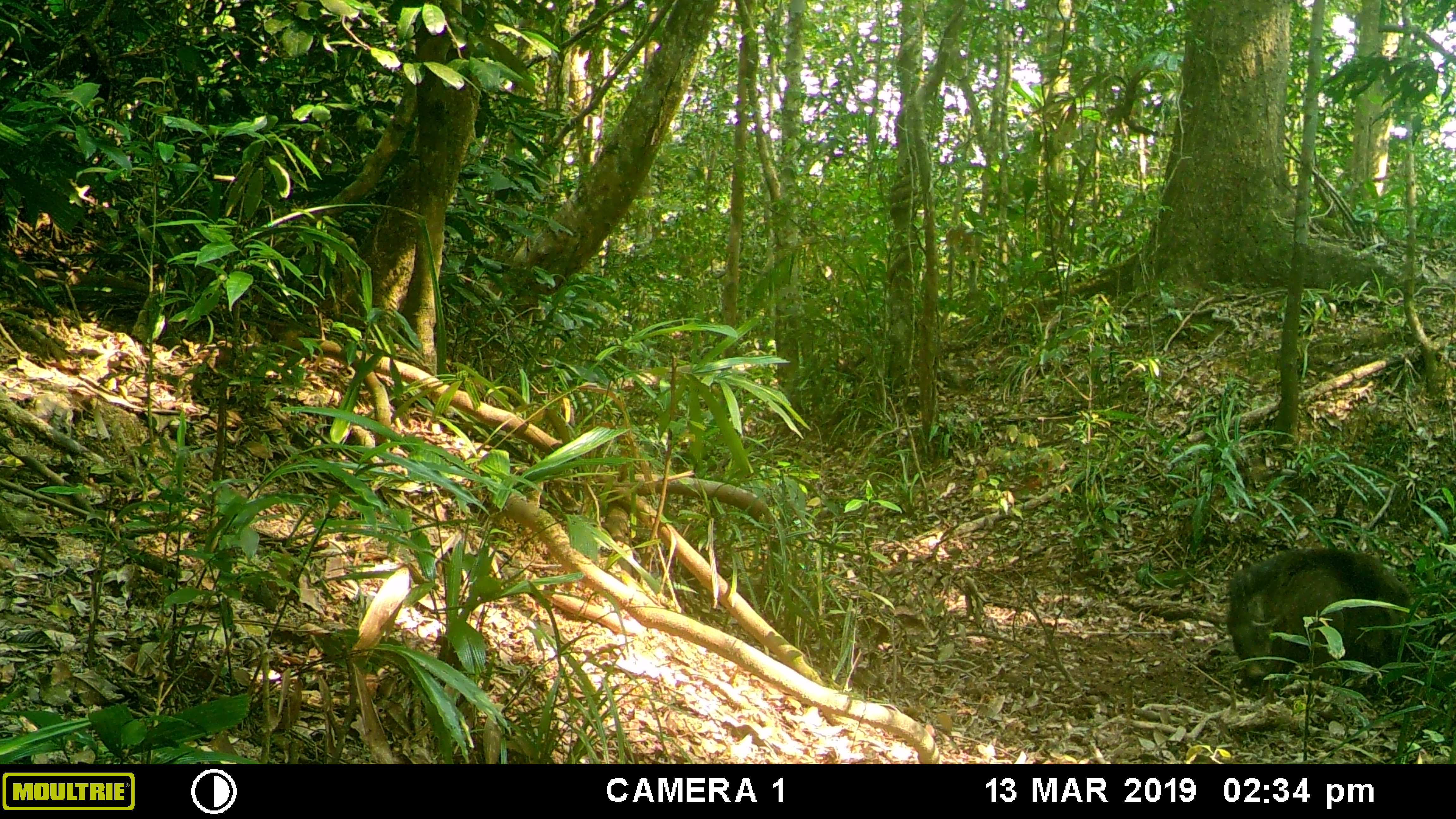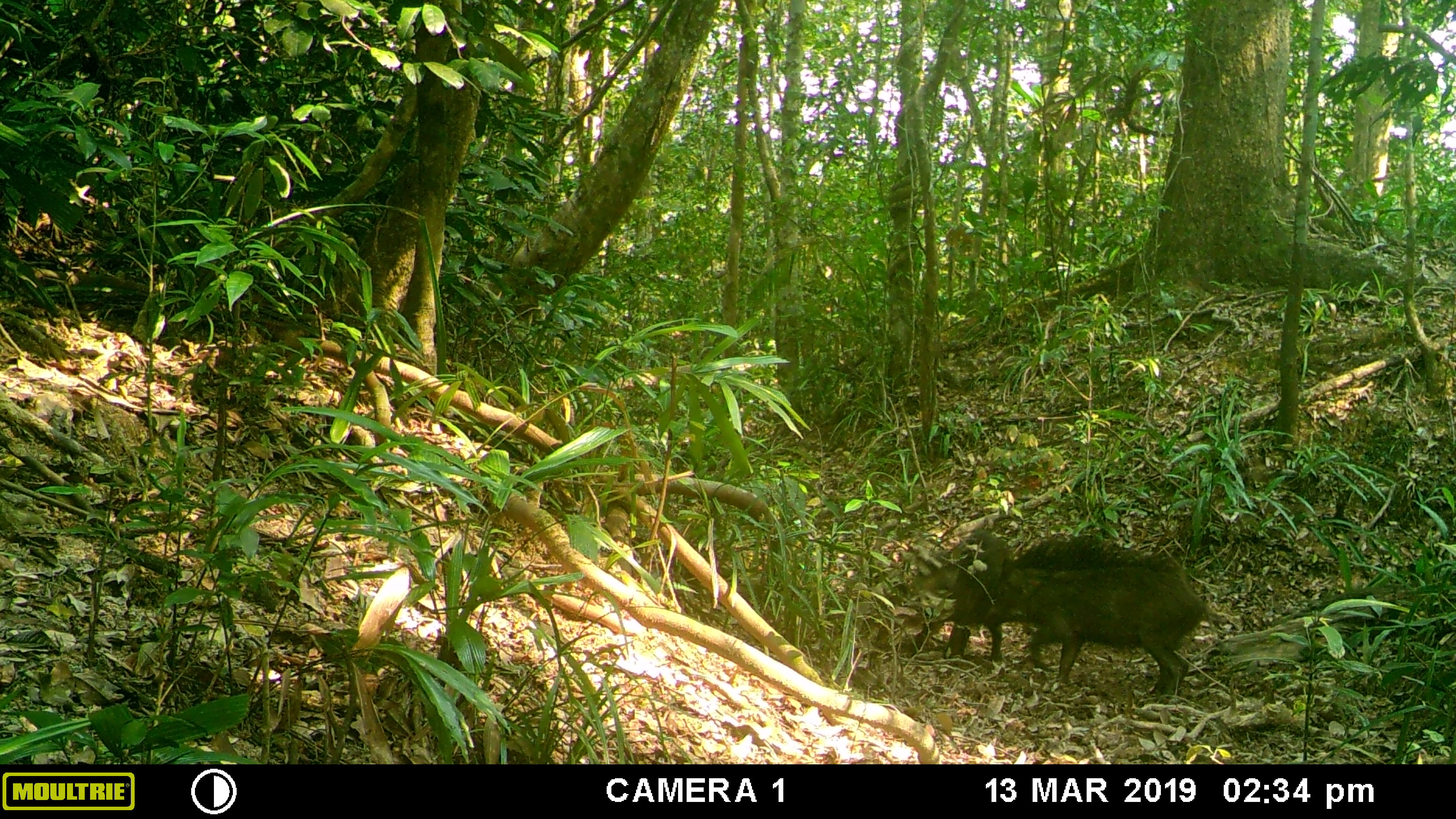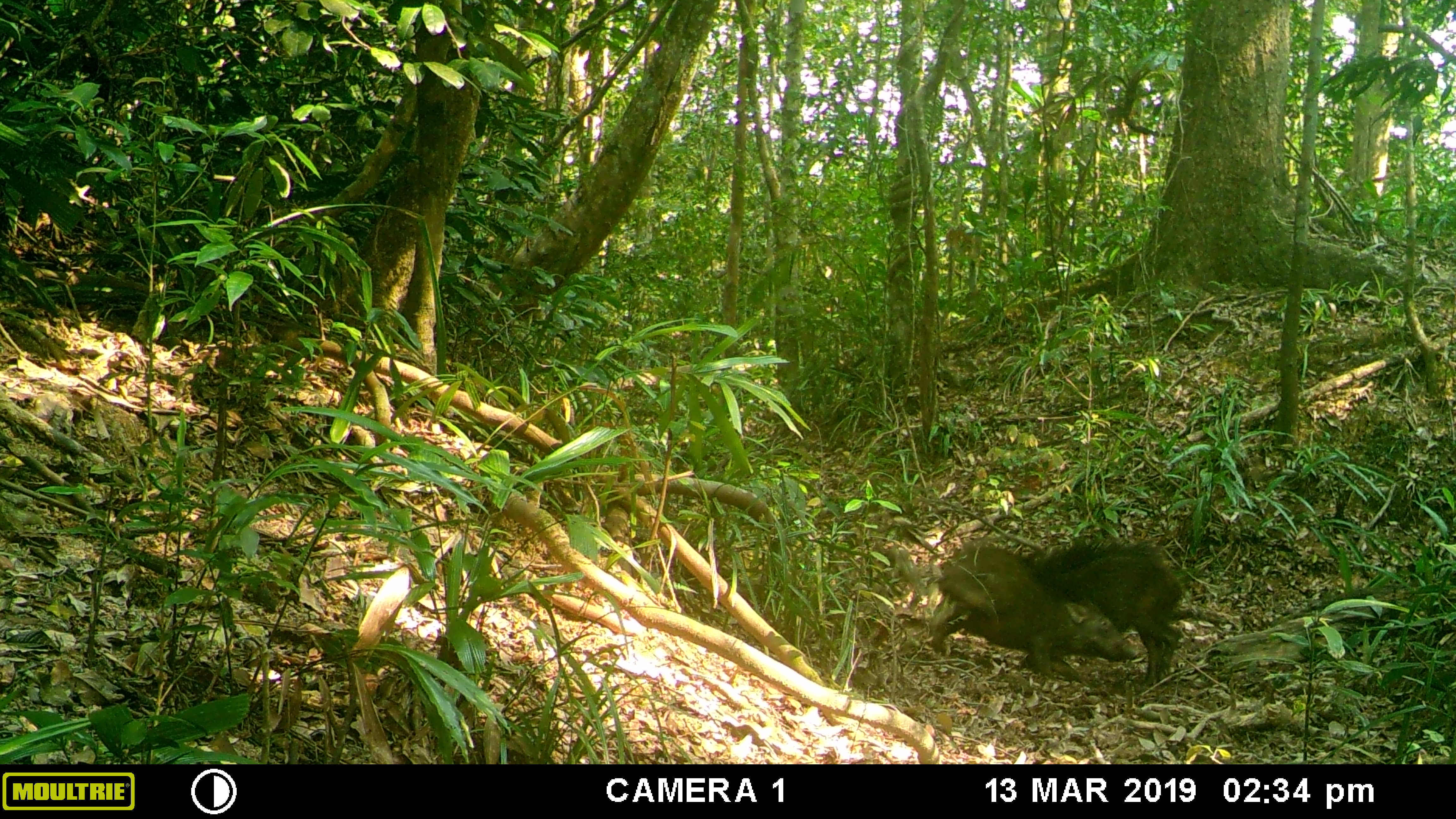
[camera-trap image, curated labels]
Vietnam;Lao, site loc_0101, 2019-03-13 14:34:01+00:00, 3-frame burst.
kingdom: Animalia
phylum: Chordata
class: Mammalia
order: Artiodactyla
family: Suidae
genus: Sus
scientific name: Sus scrofa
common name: eurasian wild pig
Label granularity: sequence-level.